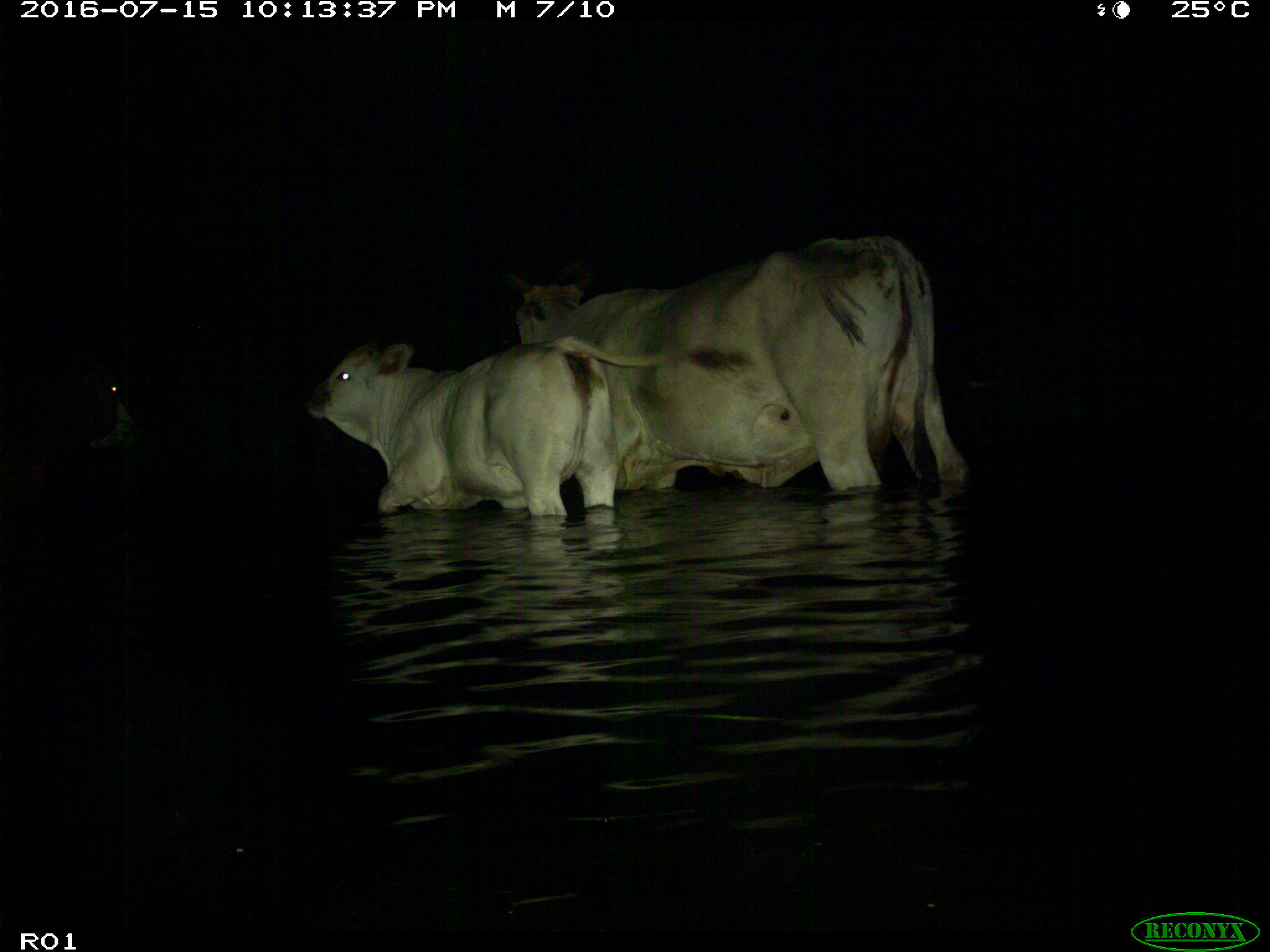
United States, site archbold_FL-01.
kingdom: Animalia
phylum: Chordata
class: Mammalia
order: Artiodactyla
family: Bovidae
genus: Bos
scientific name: Bos taurus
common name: domestic cow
Bos taurus (domestic cow).